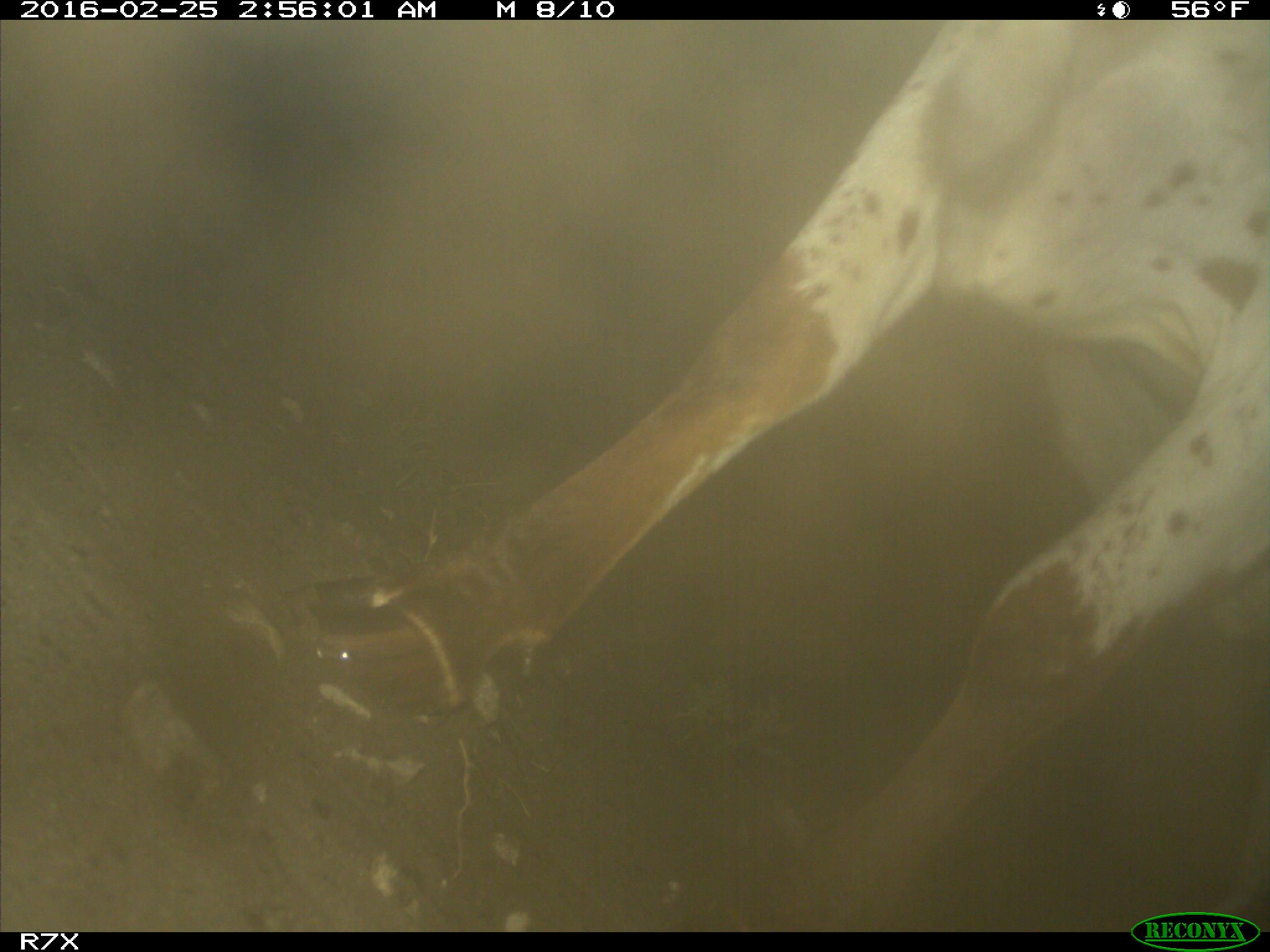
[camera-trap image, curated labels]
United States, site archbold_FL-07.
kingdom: Animalia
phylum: Chordata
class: Mammalia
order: Artiodactyla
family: Bovidae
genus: Bos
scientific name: Bos taurus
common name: domestic cow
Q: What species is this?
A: Bos taurus (domestic cow).